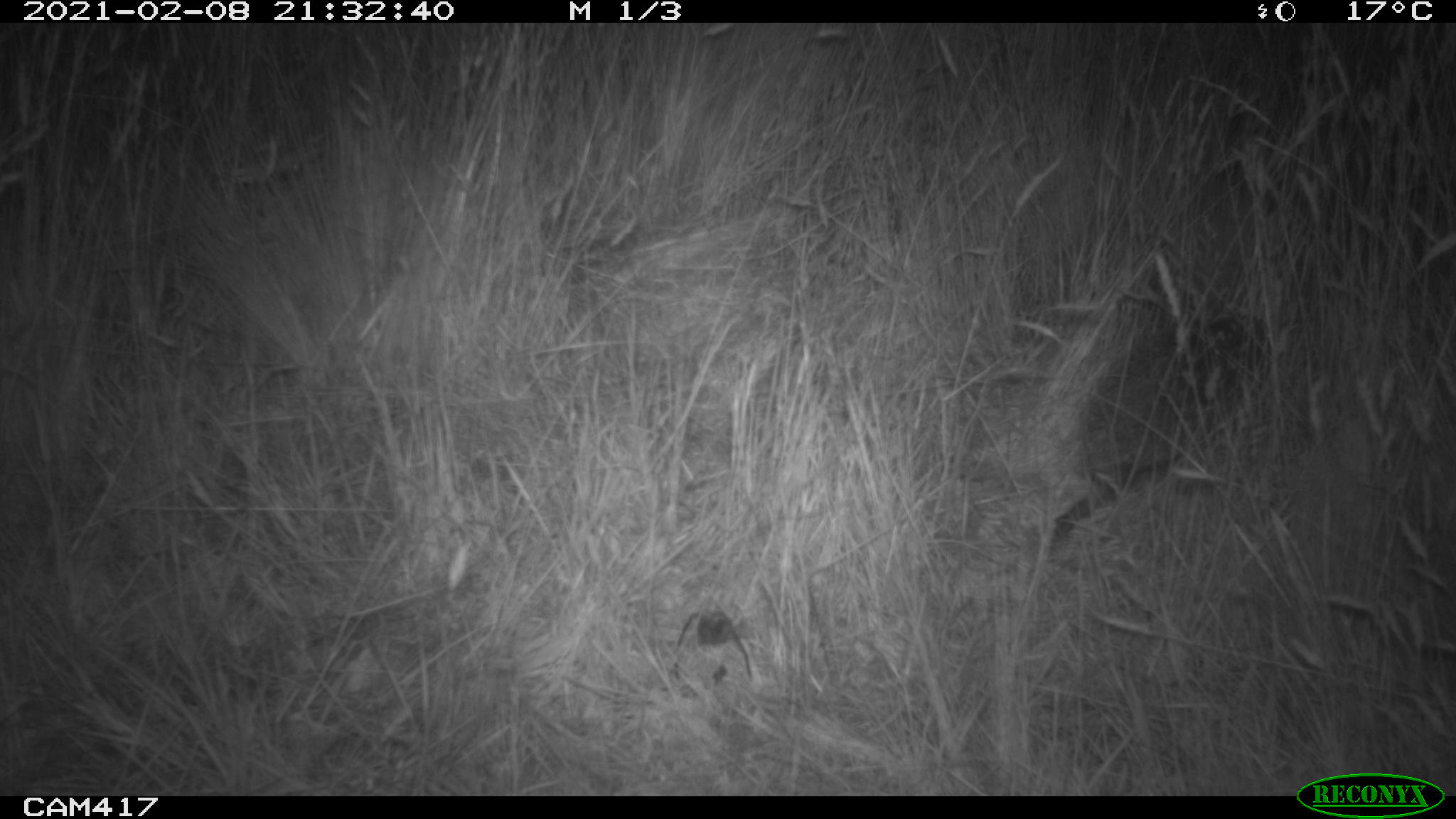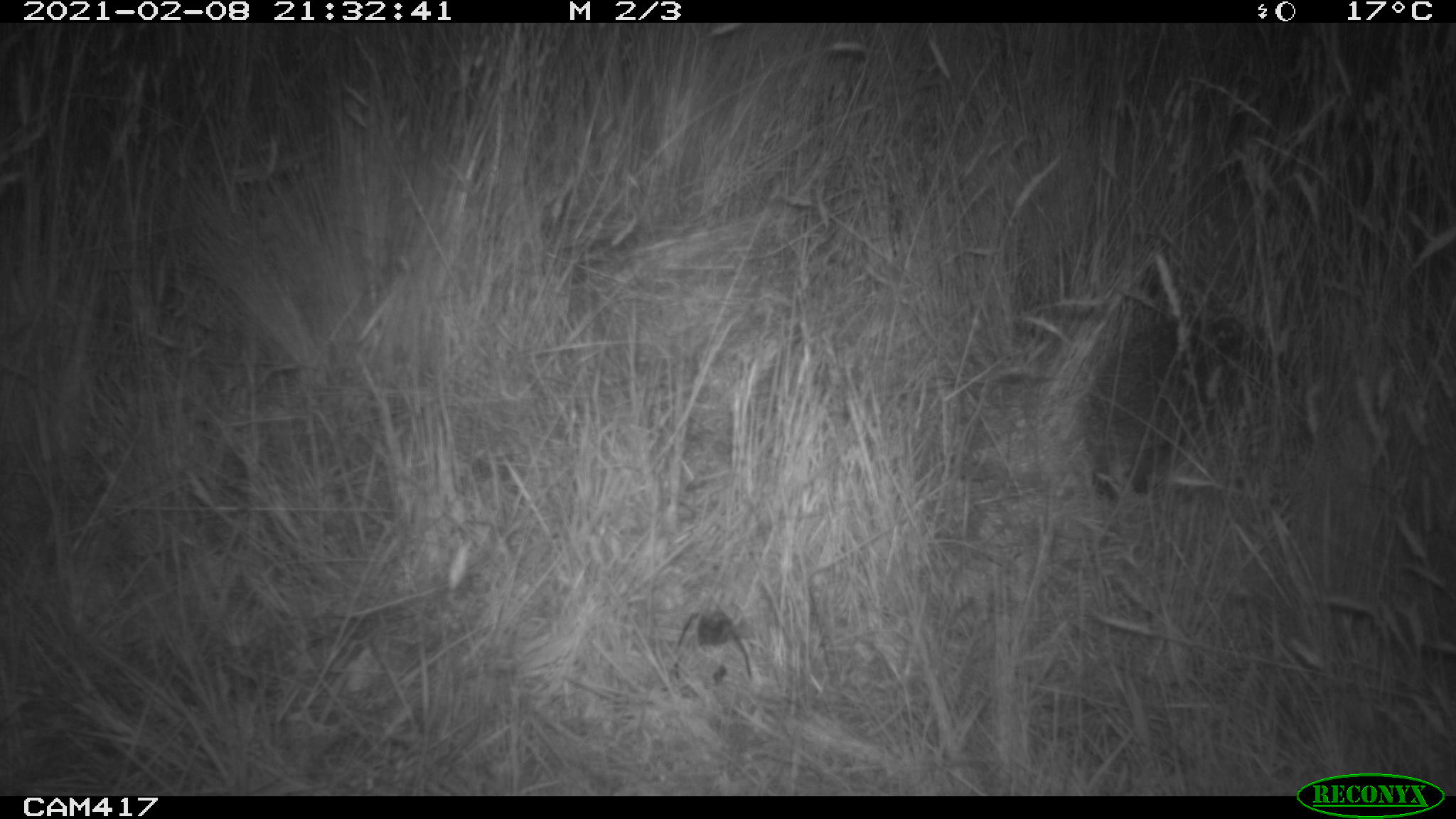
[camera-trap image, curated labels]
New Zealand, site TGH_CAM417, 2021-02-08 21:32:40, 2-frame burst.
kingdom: Animalia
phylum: Chordata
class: Mammalia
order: Eulipotyphla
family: Erinaceidae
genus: Erinaceus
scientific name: Erinaceus europaeus europaeus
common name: european hedgehog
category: hedgehog